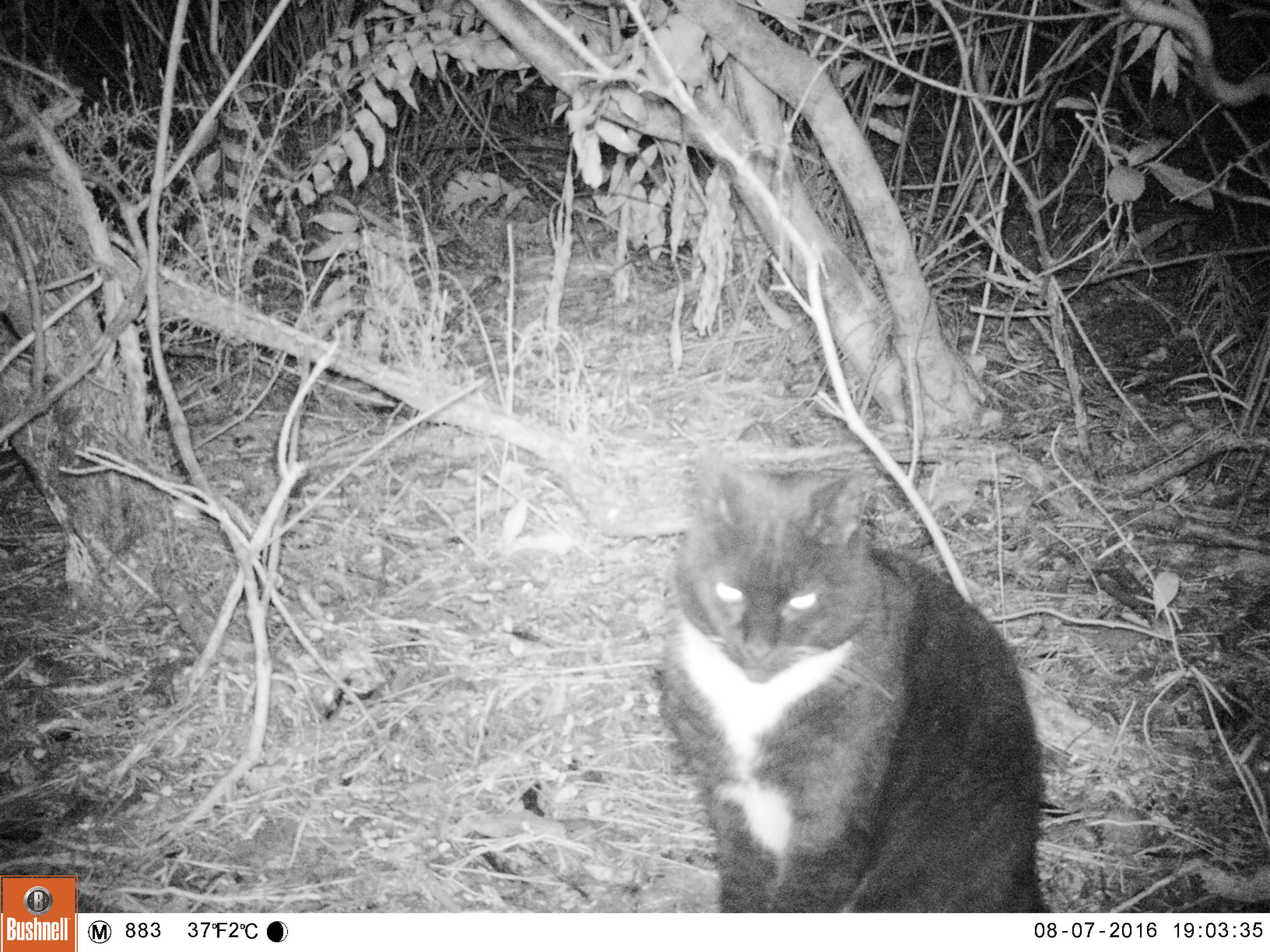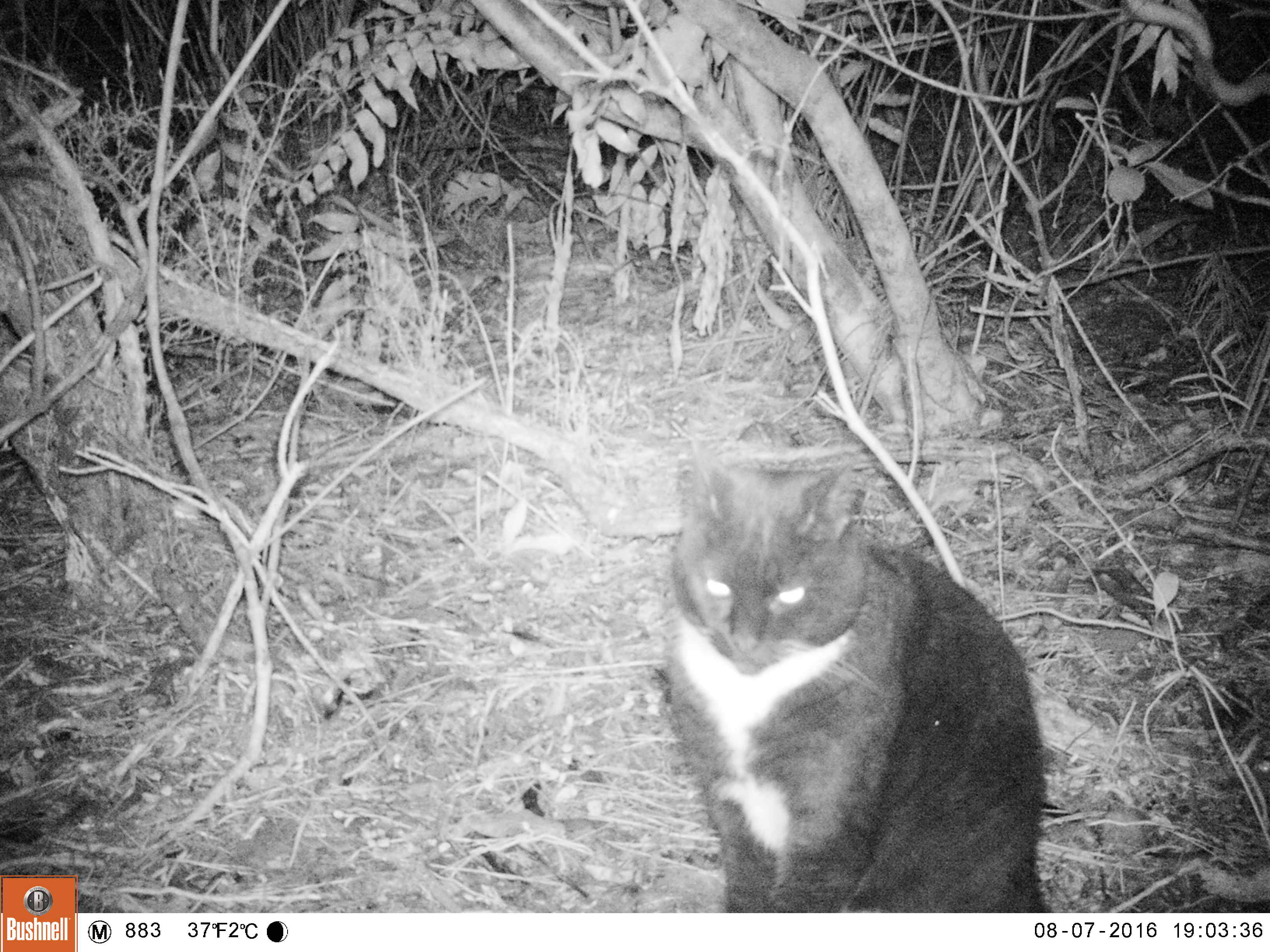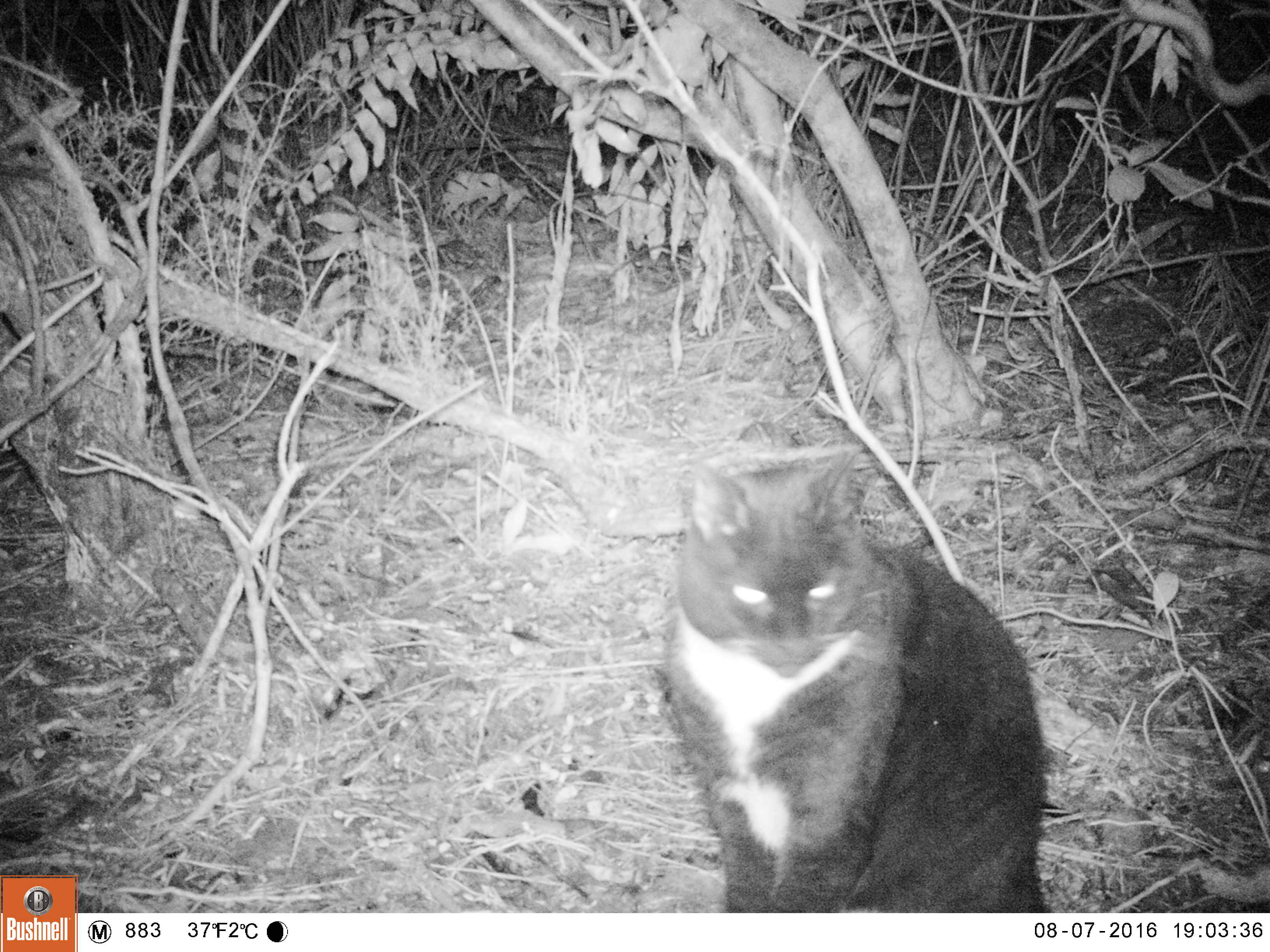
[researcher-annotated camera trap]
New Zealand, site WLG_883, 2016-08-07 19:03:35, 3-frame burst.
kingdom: Animalia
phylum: Chordata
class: Mammalia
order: Carnivora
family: Felidae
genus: Felis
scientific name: Felis catus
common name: domestic cat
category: cat